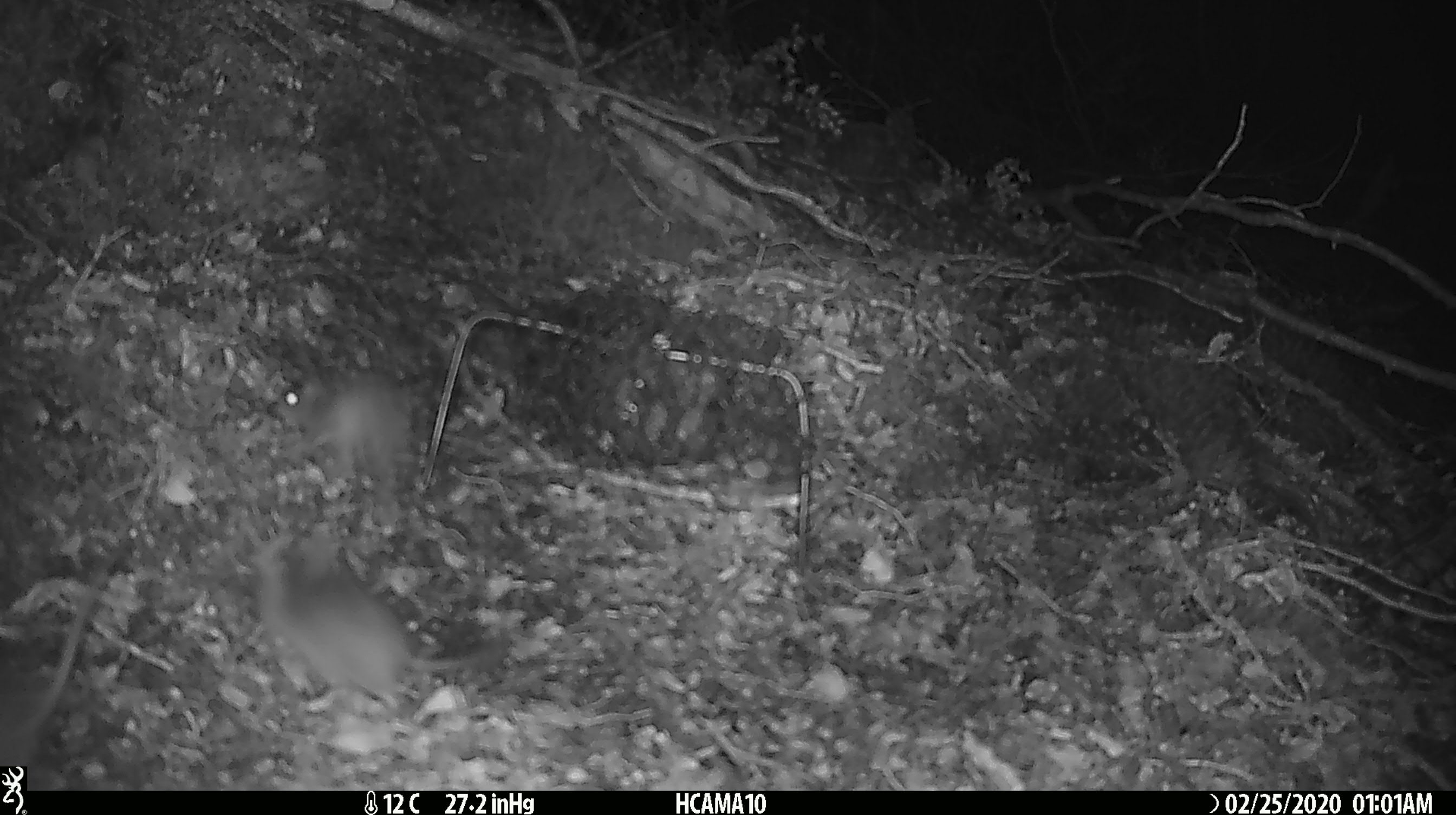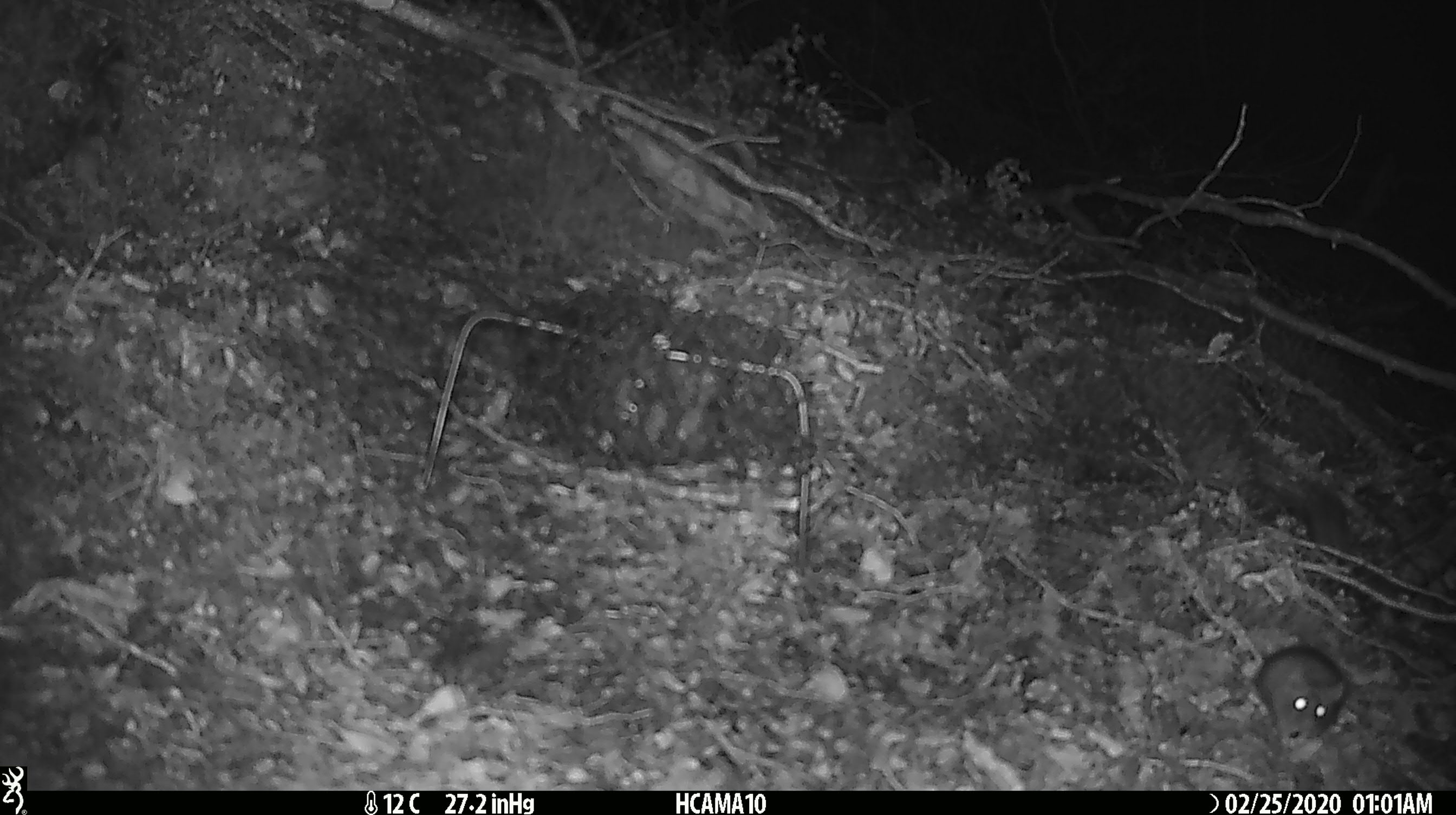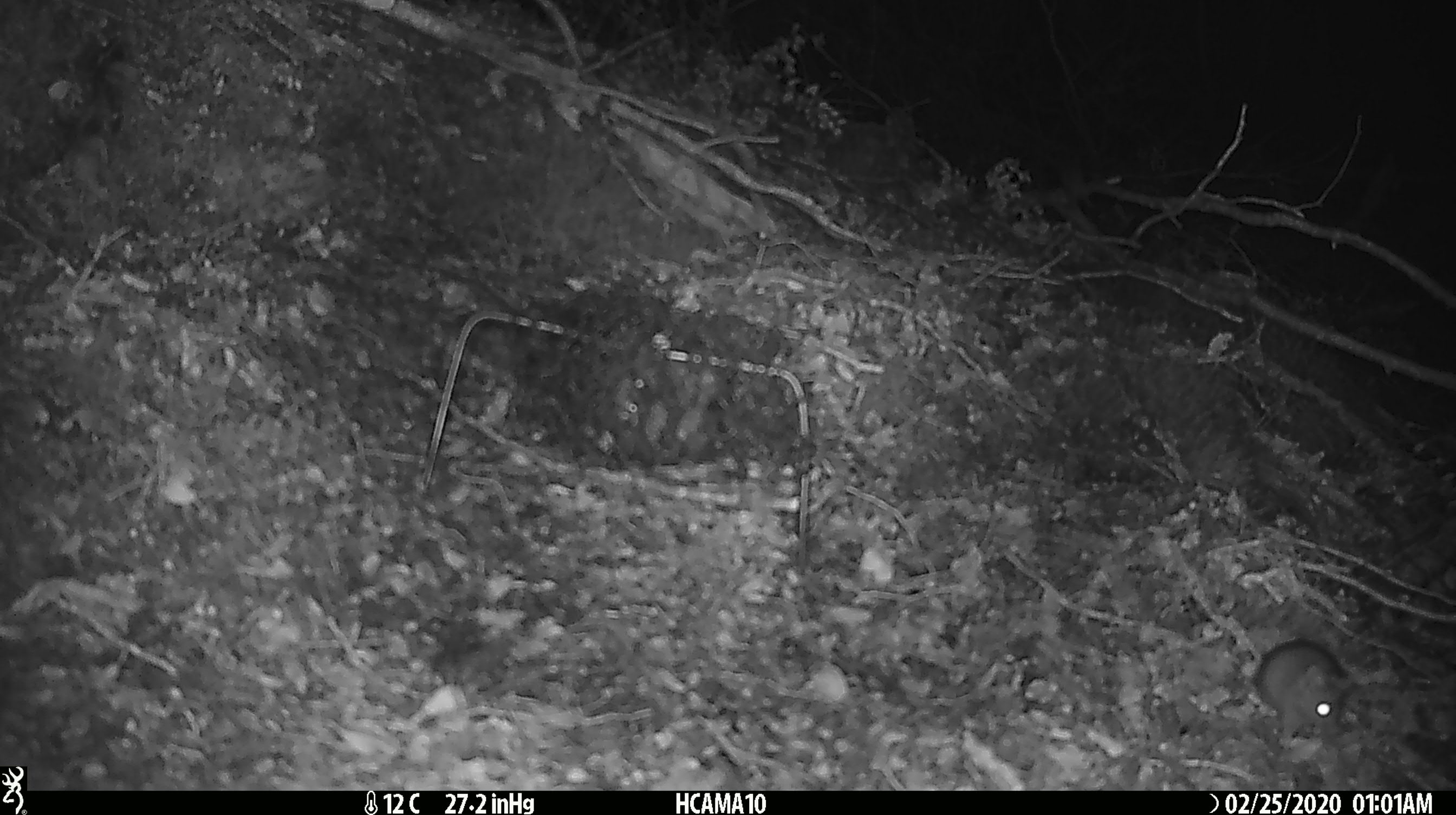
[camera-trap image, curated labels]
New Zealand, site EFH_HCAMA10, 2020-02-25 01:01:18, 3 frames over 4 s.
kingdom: Animalia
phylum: Chordata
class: Mammalia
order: Rodentia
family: Muridae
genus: Mus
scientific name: Mus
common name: mouse